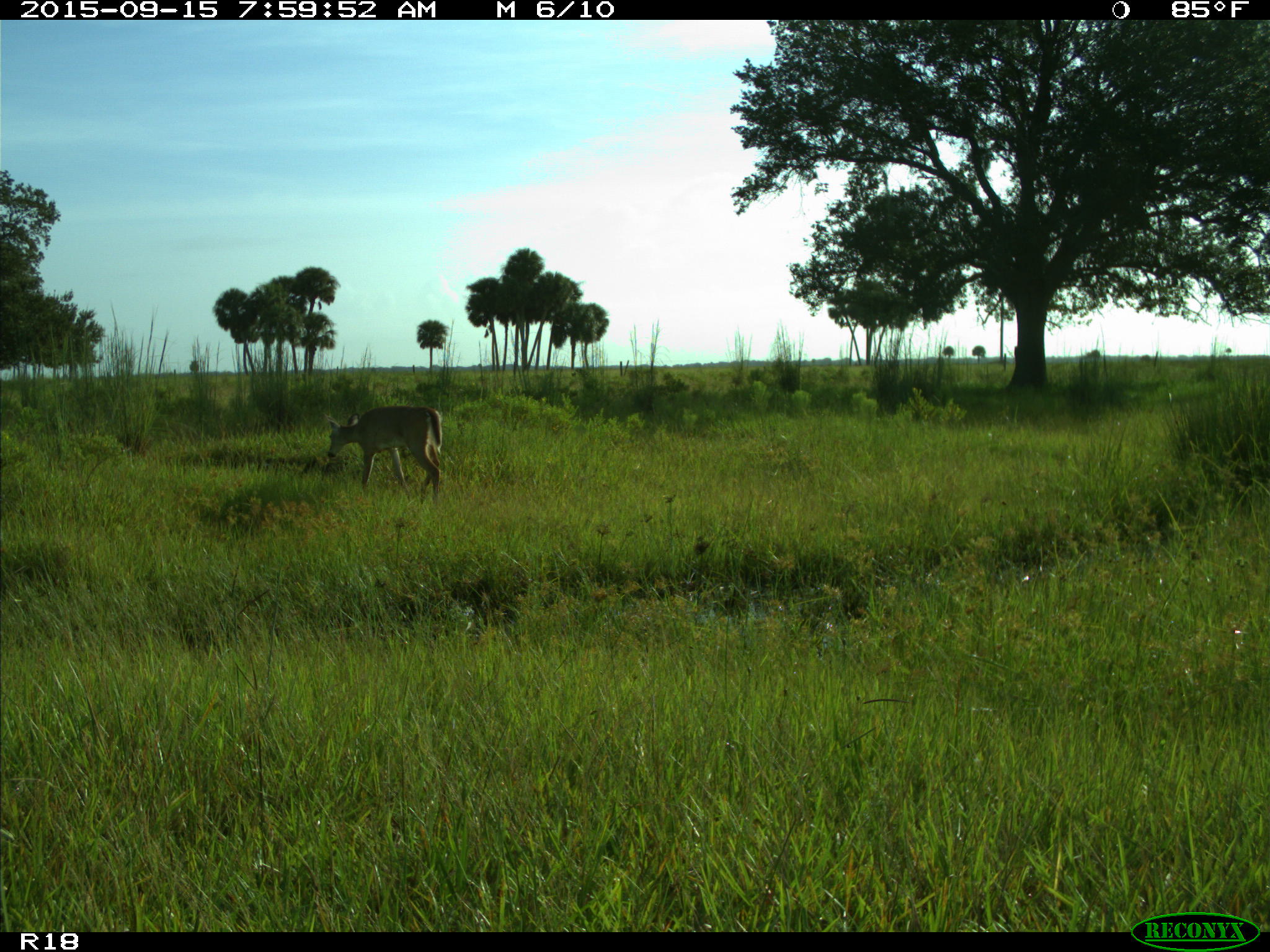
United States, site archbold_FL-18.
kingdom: Animalia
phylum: Chordata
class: Mammalia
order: Artiodactyla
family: Cervidae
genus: Odocoileus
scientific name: Odocoileus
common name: deer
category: unidentified deer